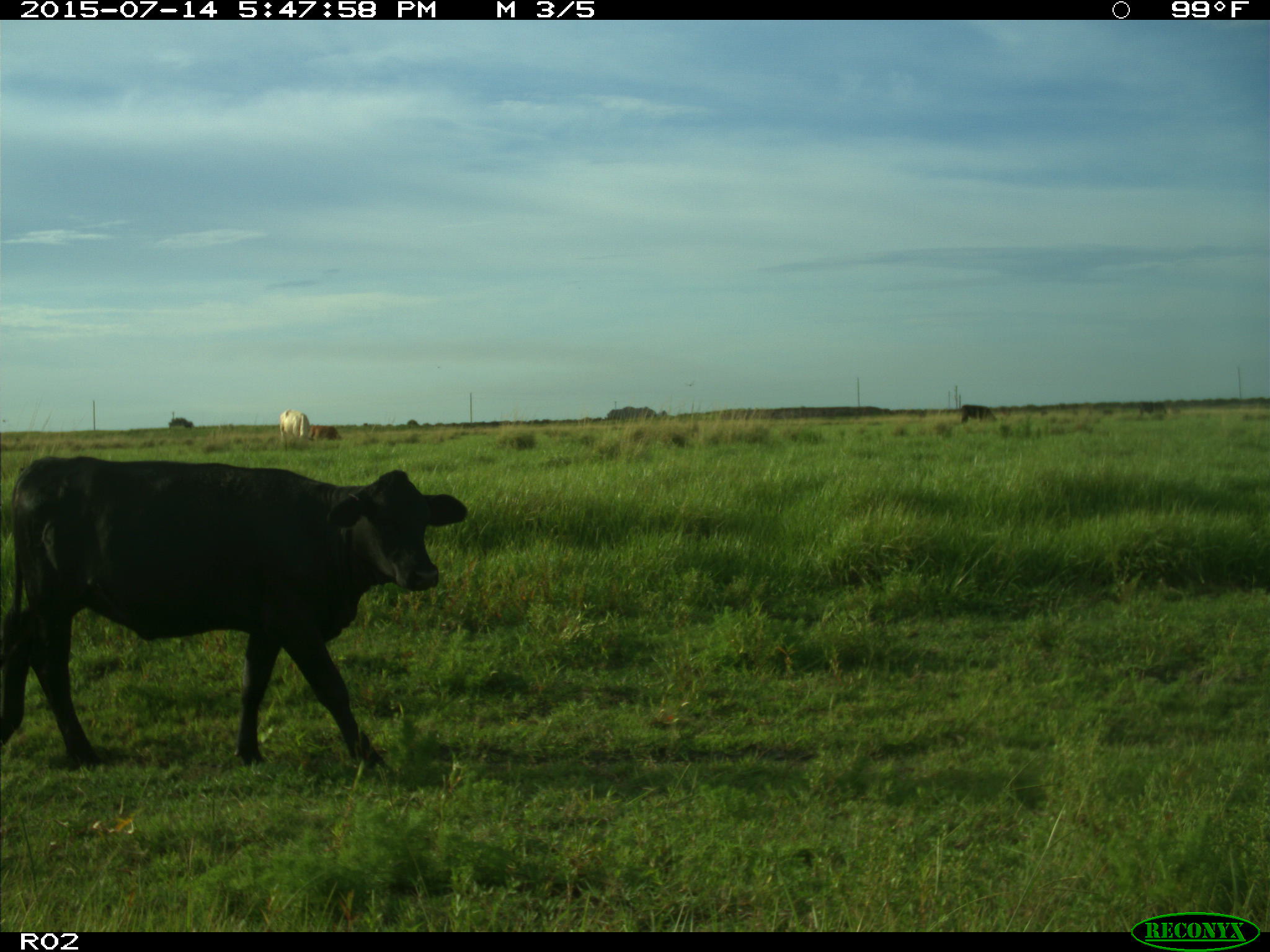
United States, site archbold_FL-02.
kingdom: Animalia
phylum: Chordata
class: Mammalia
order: Artiodactyla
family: Bovidae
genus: Bos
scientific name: Bos taurus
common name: domestic cow